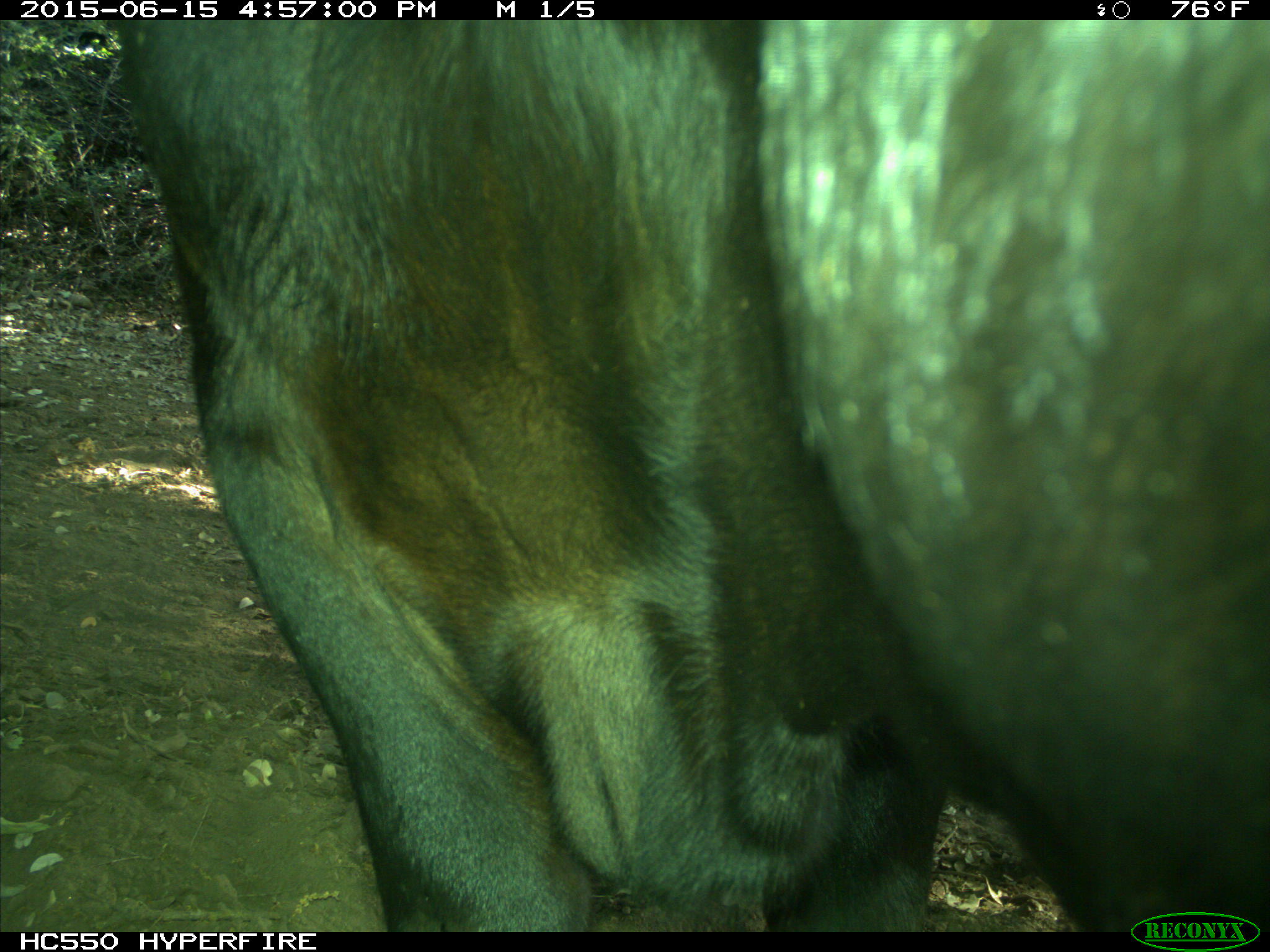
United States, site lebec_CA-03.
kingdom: Animalia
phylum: Chordata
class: Mammalia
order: Artiodactyla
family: Bovidae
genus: Bos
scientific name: Bos taurus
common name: domestic cow